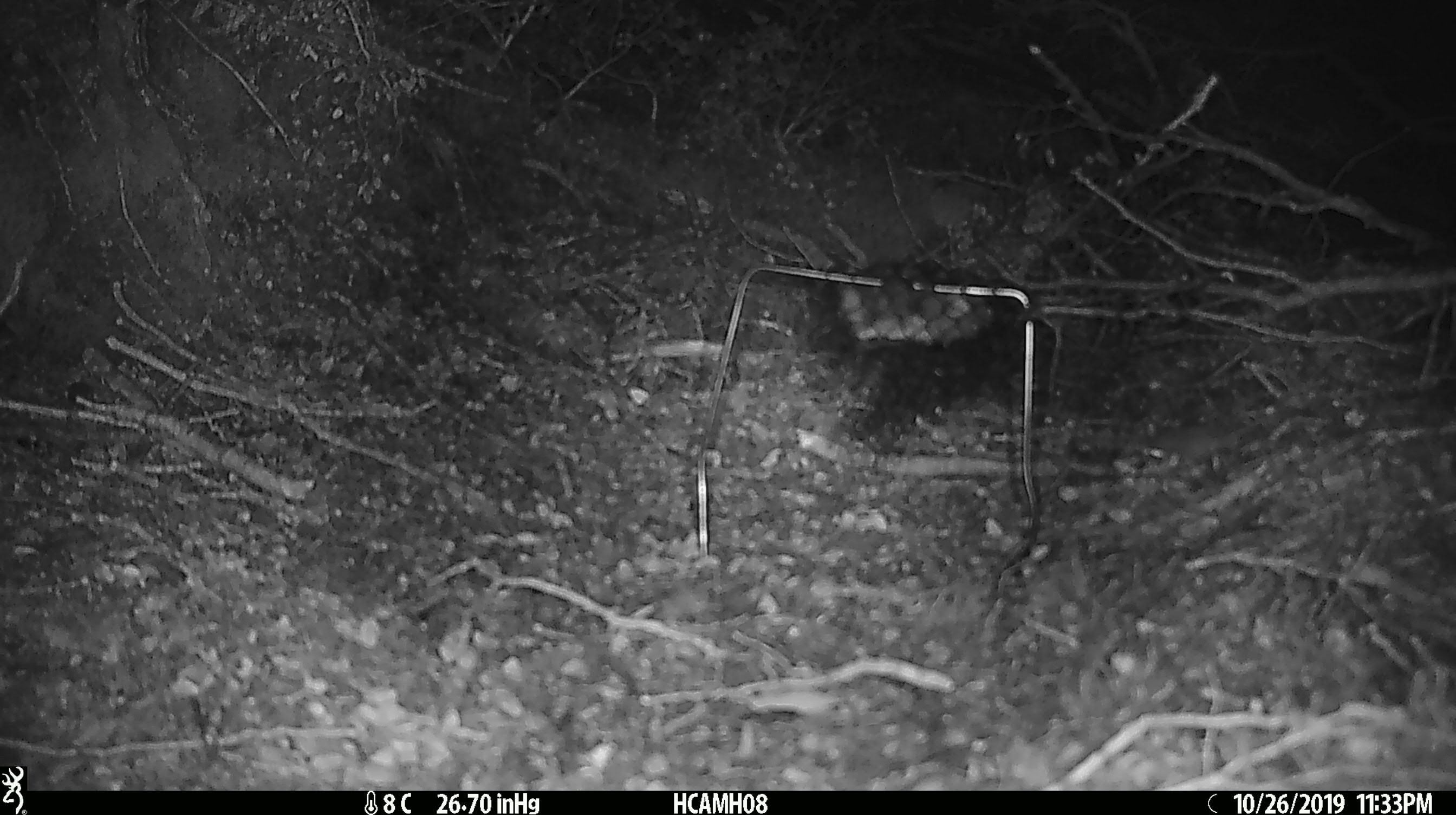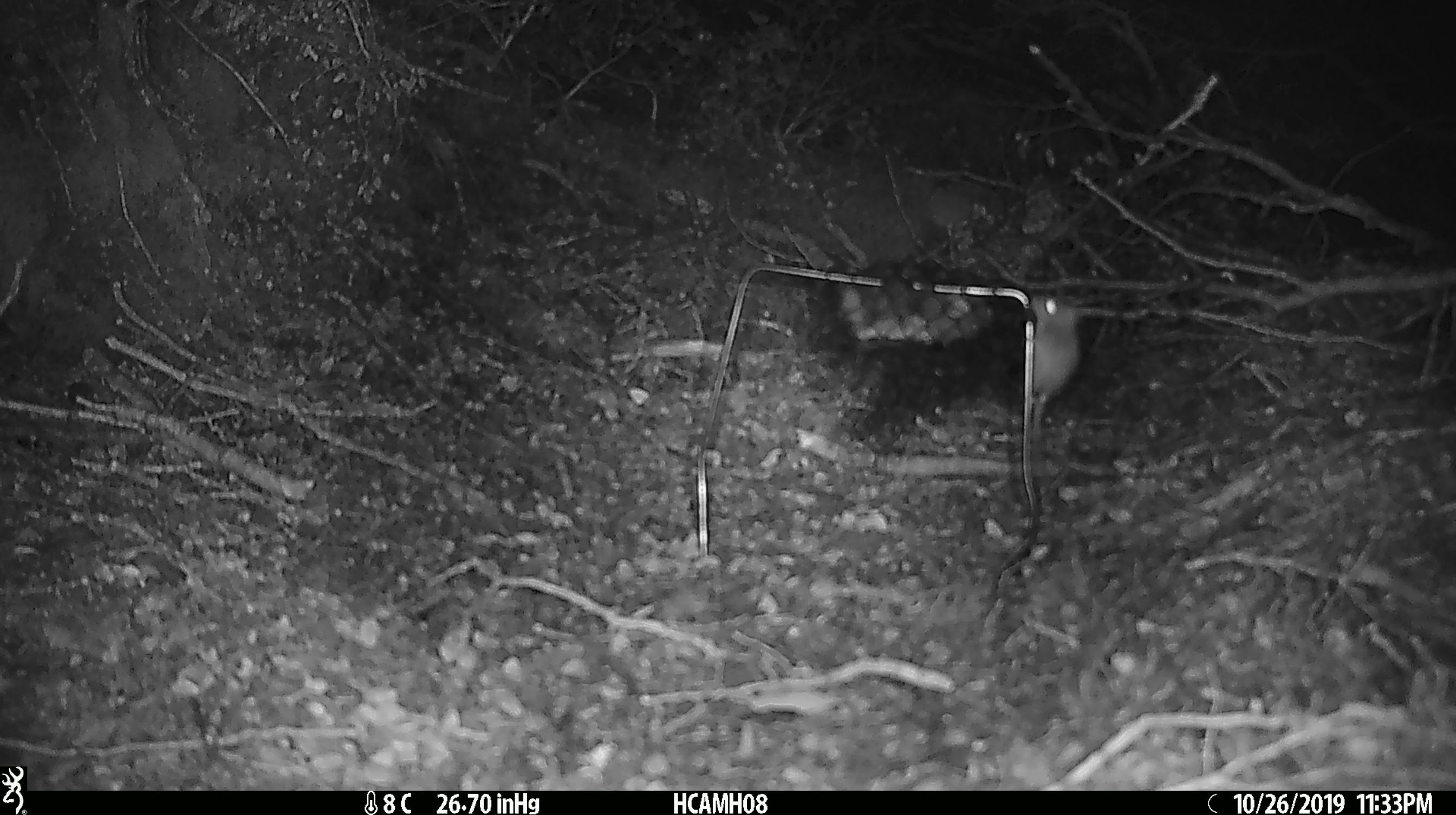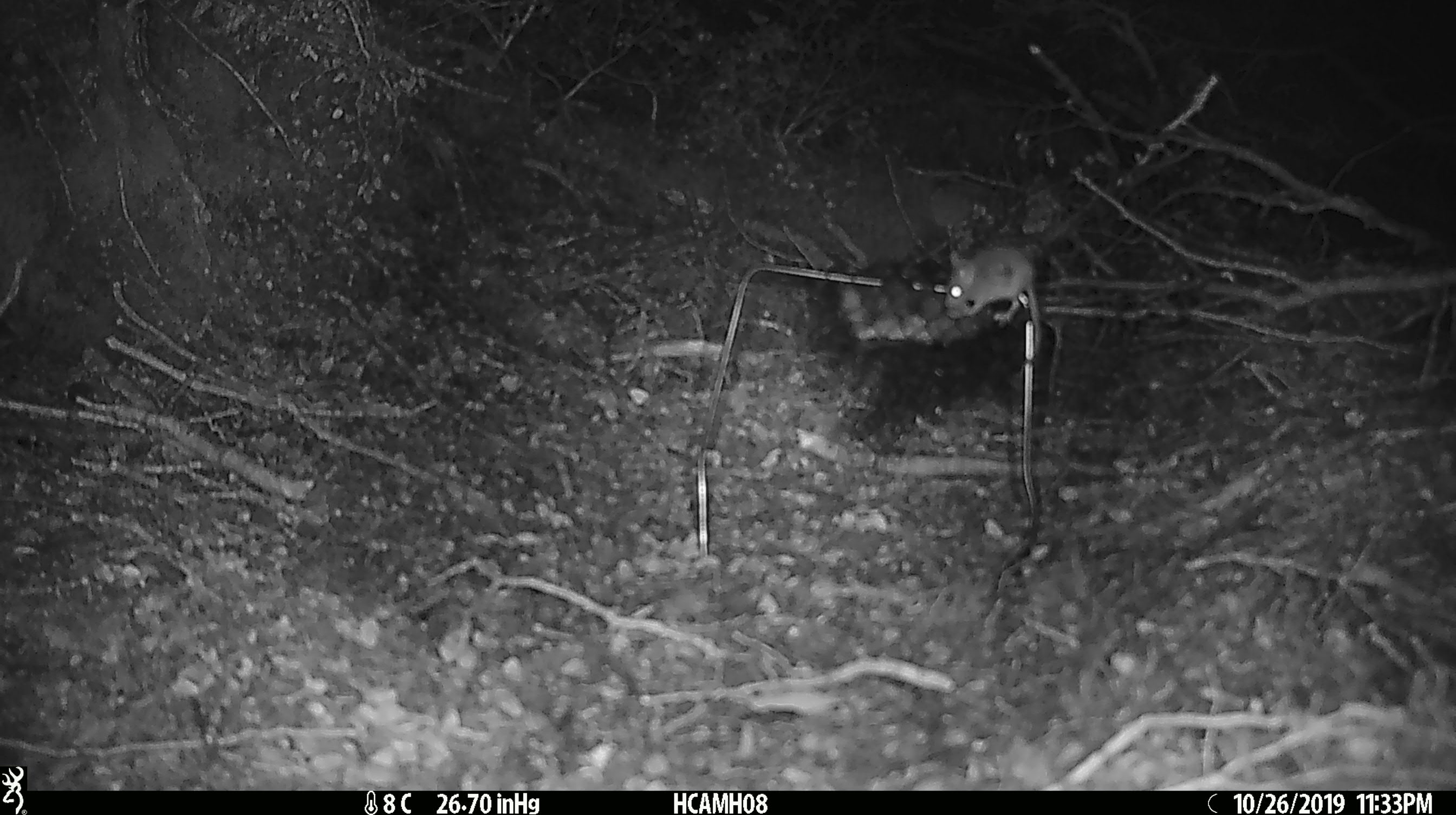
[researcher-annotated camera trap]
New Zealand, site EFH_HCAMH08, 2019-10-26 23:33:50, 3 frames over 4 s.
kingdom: Animalia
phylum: Chordata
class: Mammalia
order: Rodentia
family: Muridae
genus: Mus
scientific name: Mus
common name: mouse